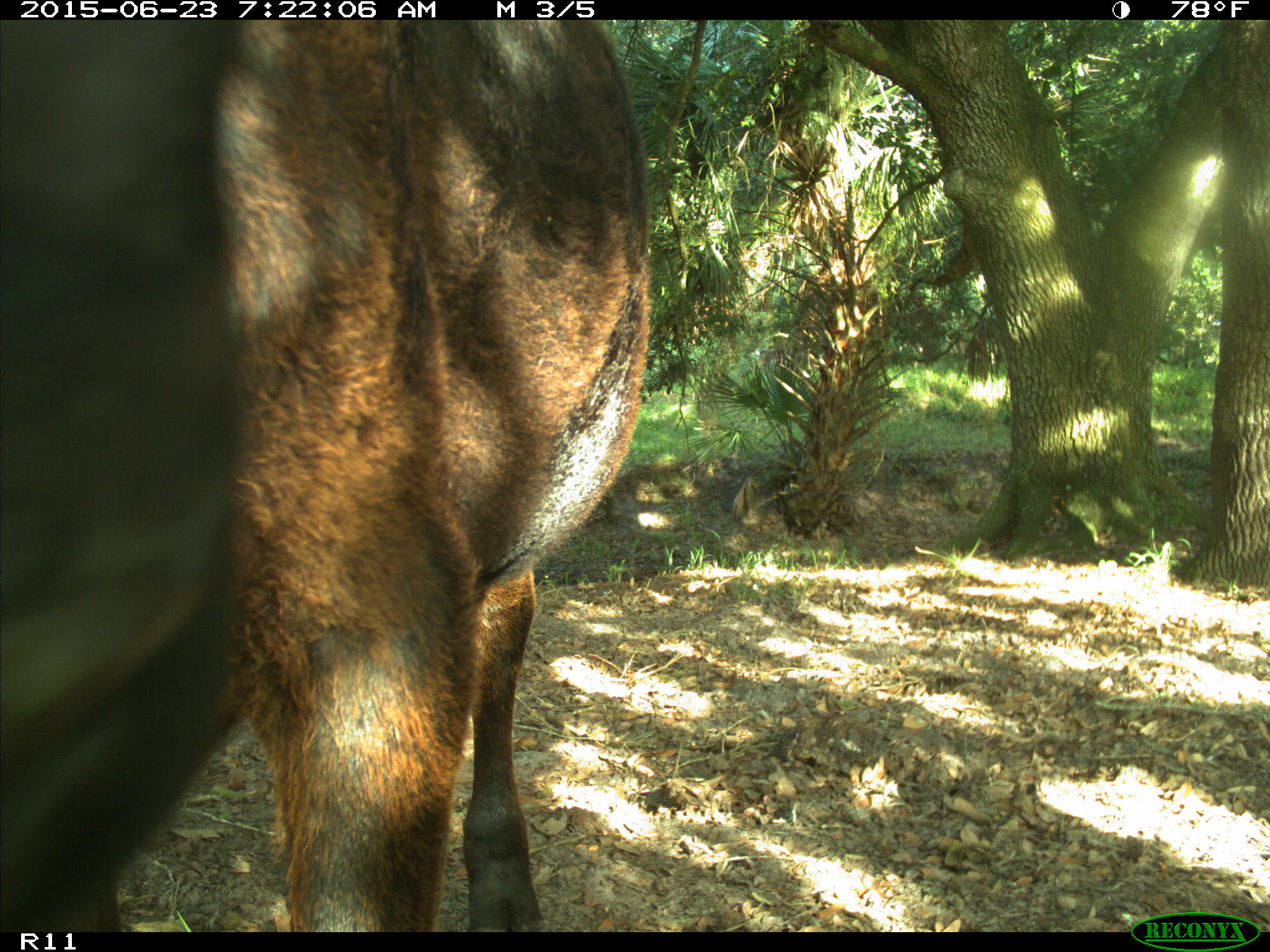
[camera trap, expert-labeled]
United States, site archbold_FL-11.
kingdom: Animalia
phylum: Chordata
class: Mammalia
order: Artiodactyla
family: Bovidae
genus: Bos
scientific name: Bos taurus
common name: domestic cow